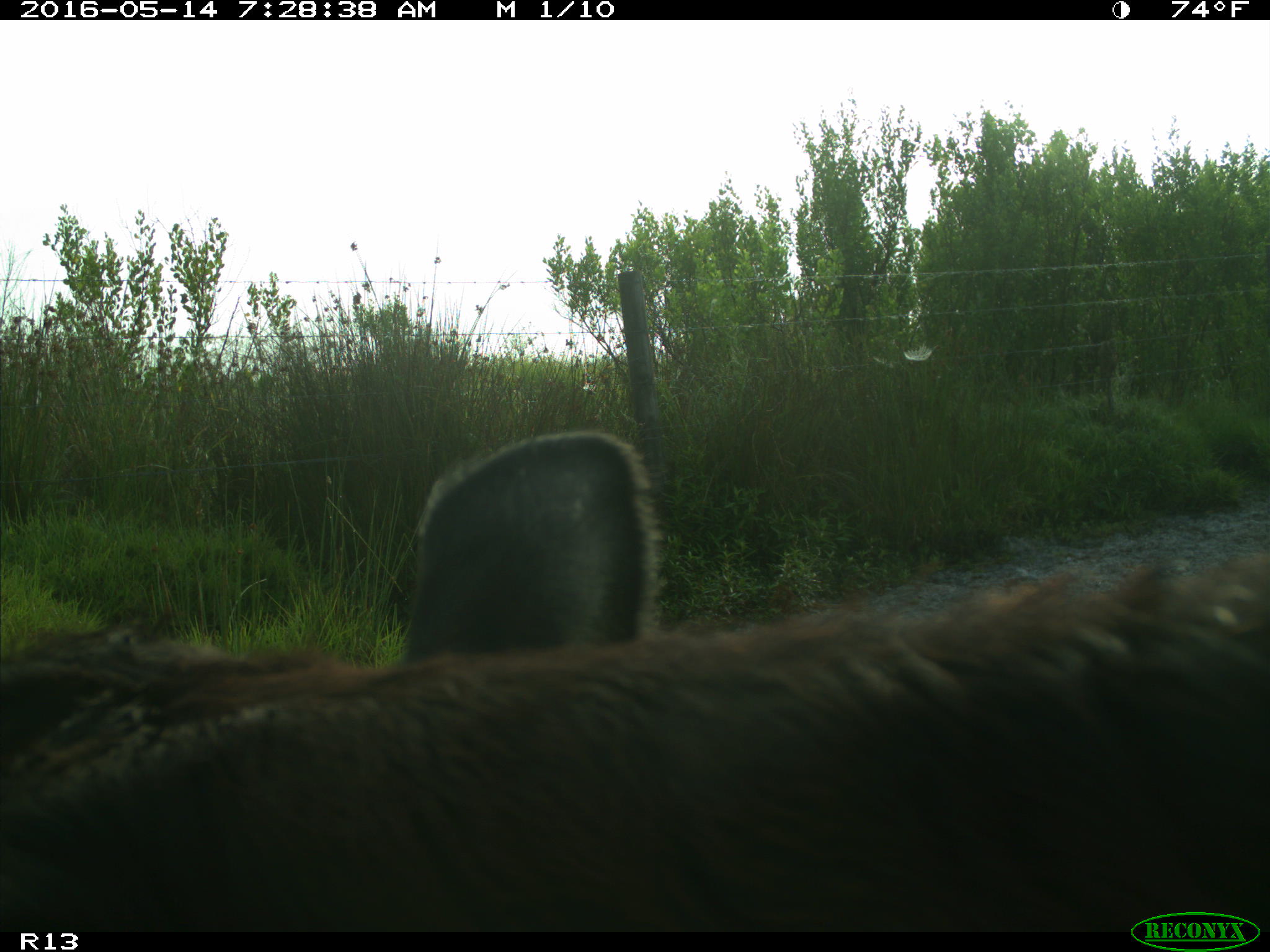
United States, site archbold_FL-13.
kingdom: Animalia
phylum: Chordata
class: Mammalia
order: Artiodactyla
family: Bovidae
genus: Bos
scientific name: Bos taurus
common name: domestic cow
Bos taurus (domestic cow).